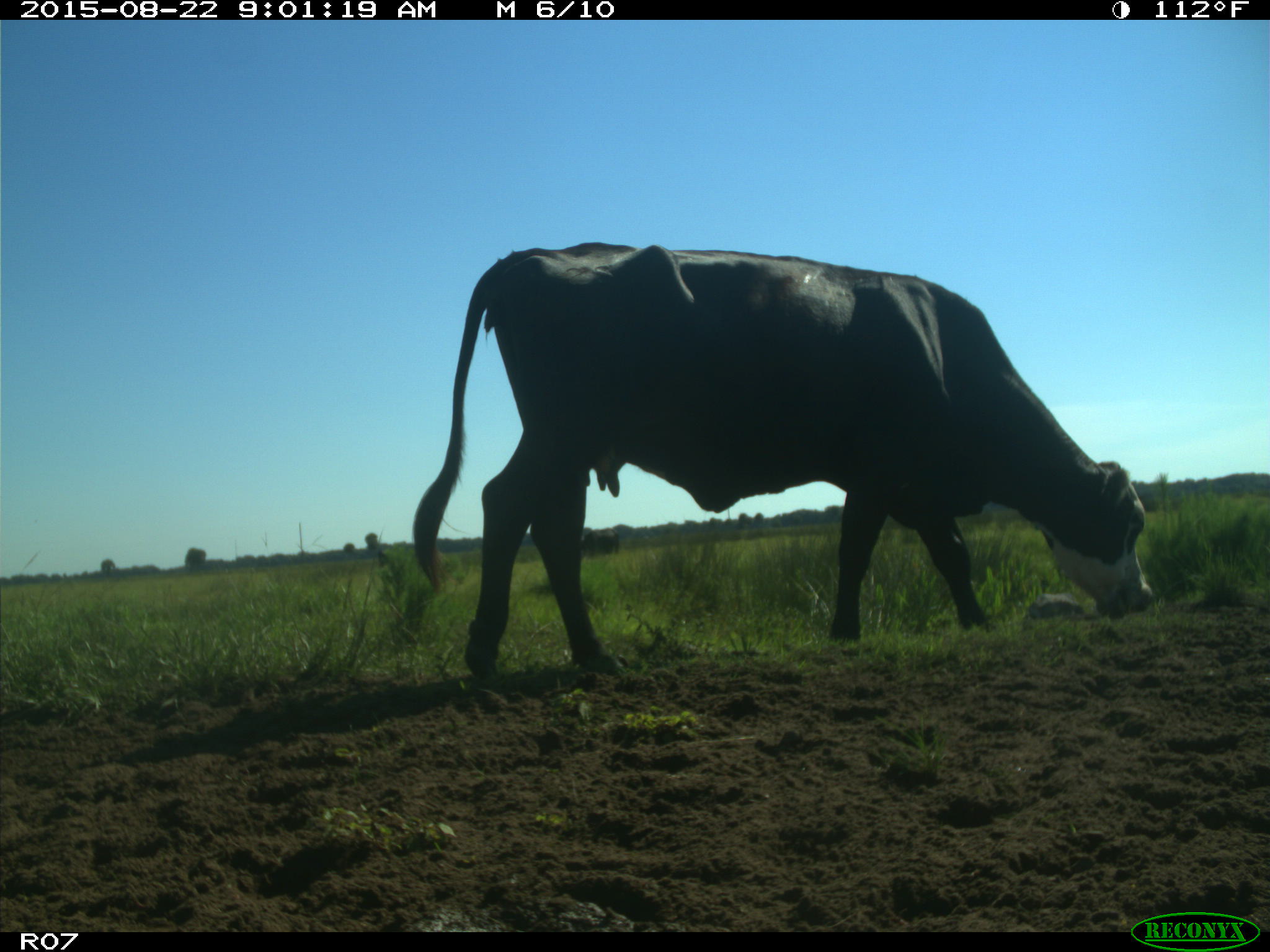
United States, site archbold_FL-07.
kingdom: Animalia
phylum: Chordata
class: Mammalia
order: Artiodactyla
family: Bovidae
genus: Bos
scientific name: Bos taurus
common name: domestic cow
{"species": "Bos taurus (domestic cow)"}